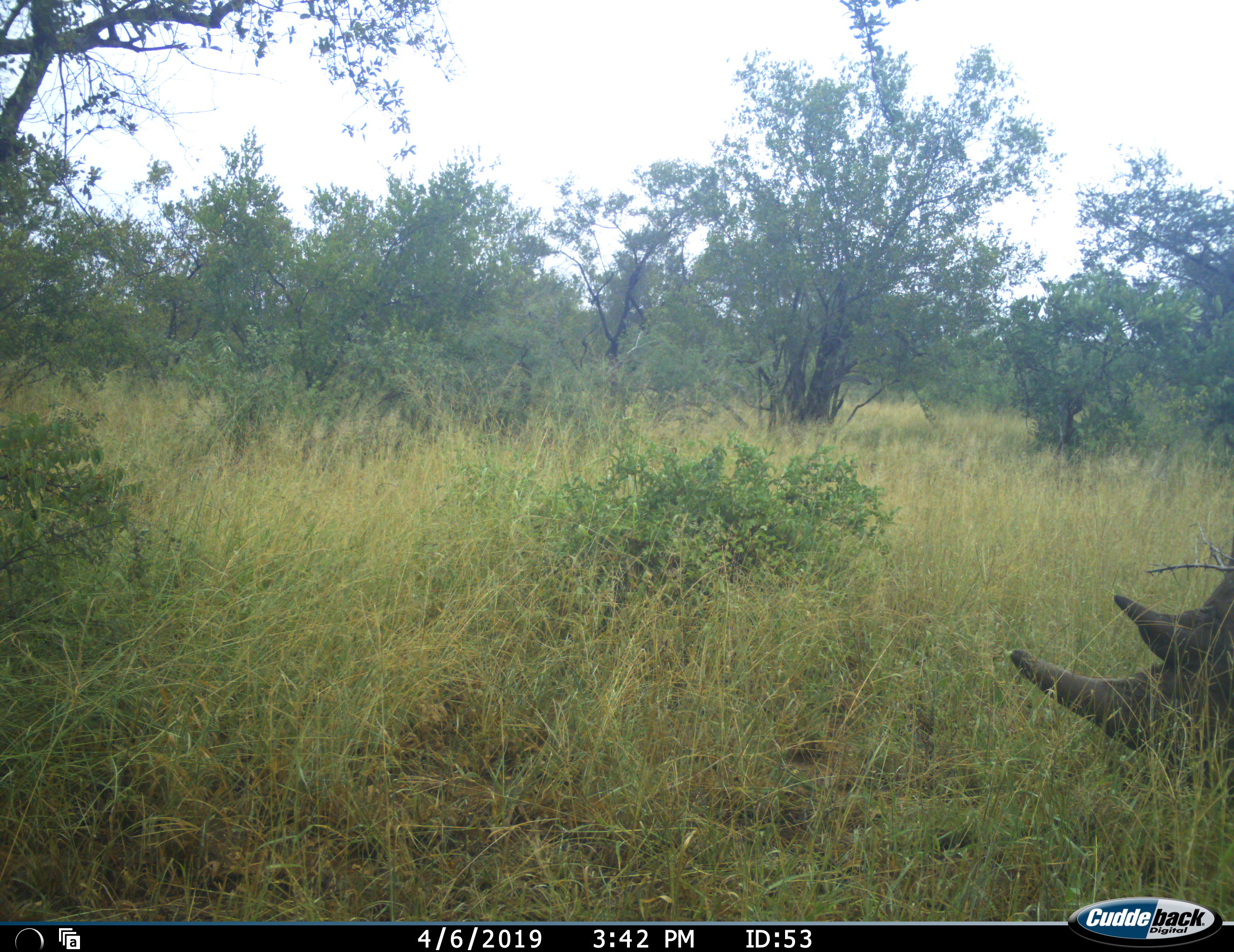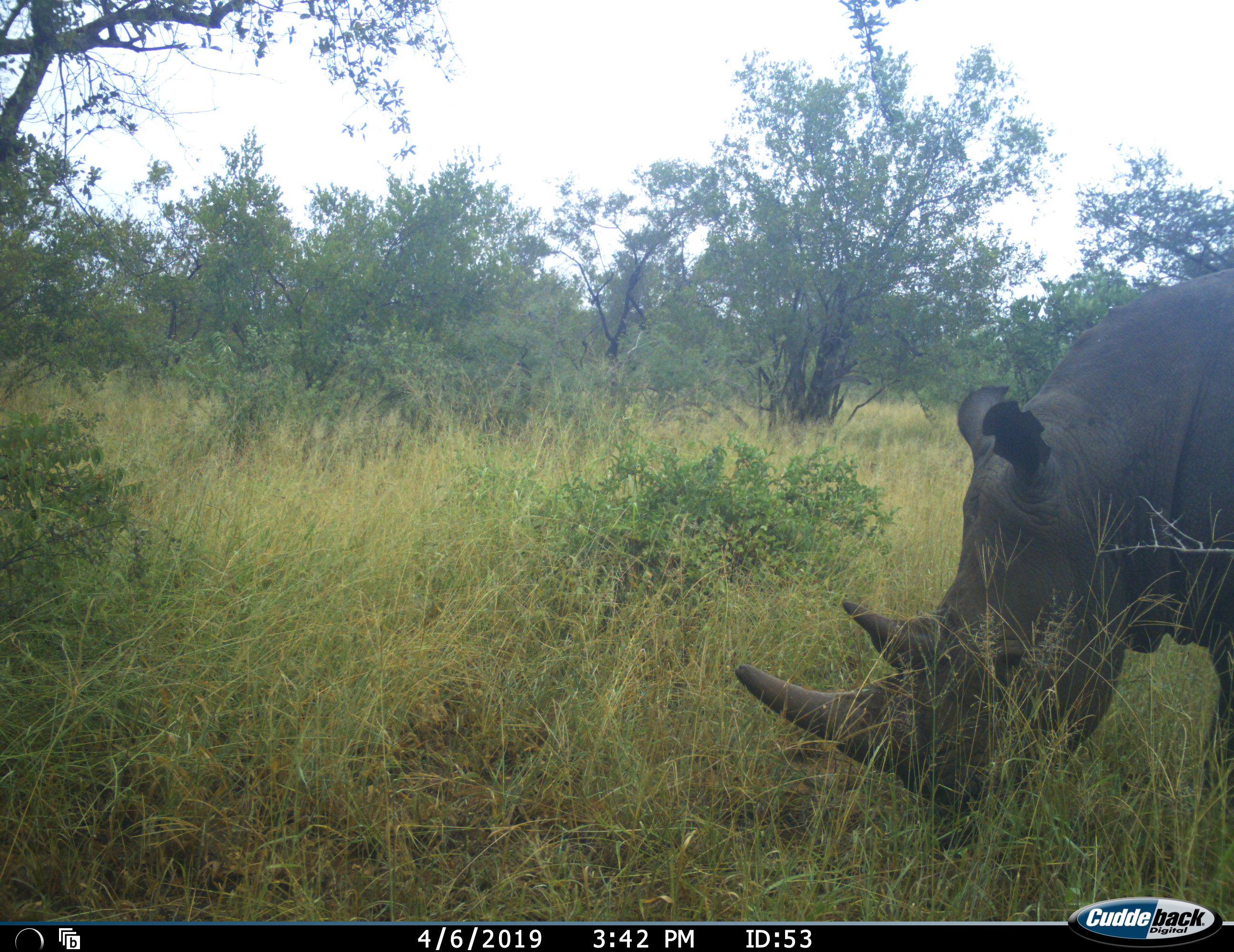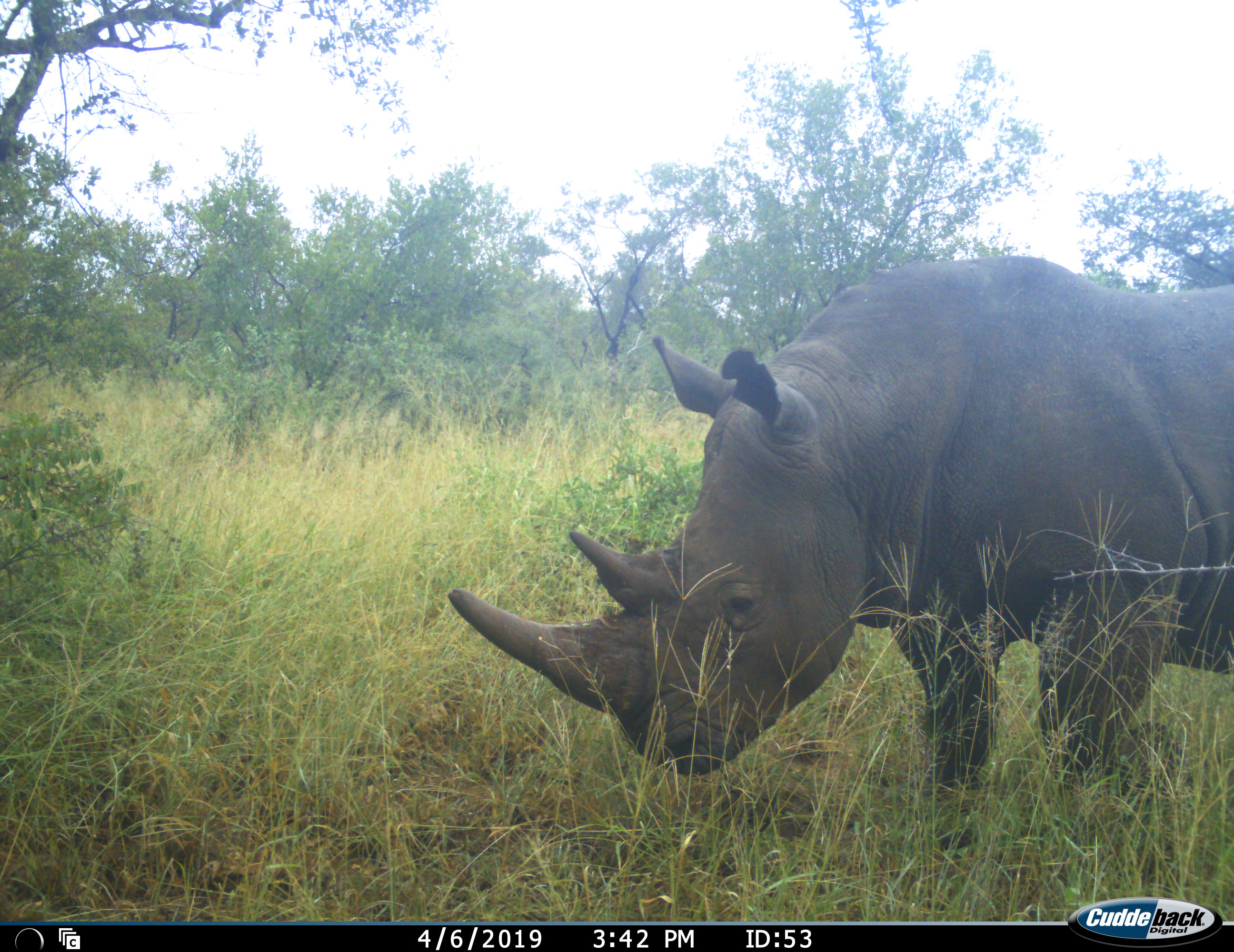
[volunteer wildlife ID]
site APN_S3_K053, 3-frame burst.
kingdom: Animalia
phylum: Chordata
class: Mammalia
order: Perissodactyla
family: Rhinocerotidae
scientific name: Rhinocerotidae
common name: unknown rhinoceros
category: rhinocerosunknown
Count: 1.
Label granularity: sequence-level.